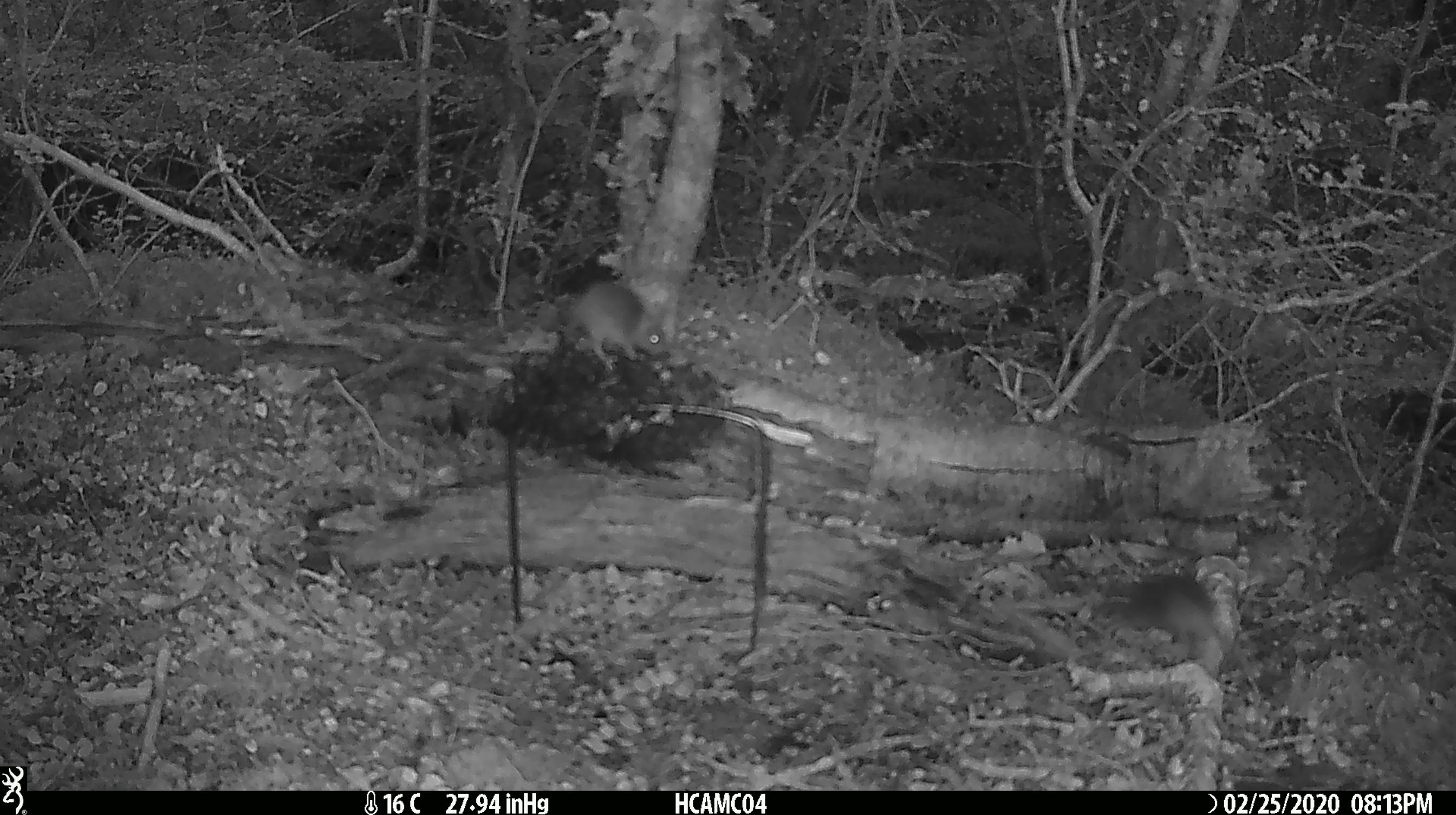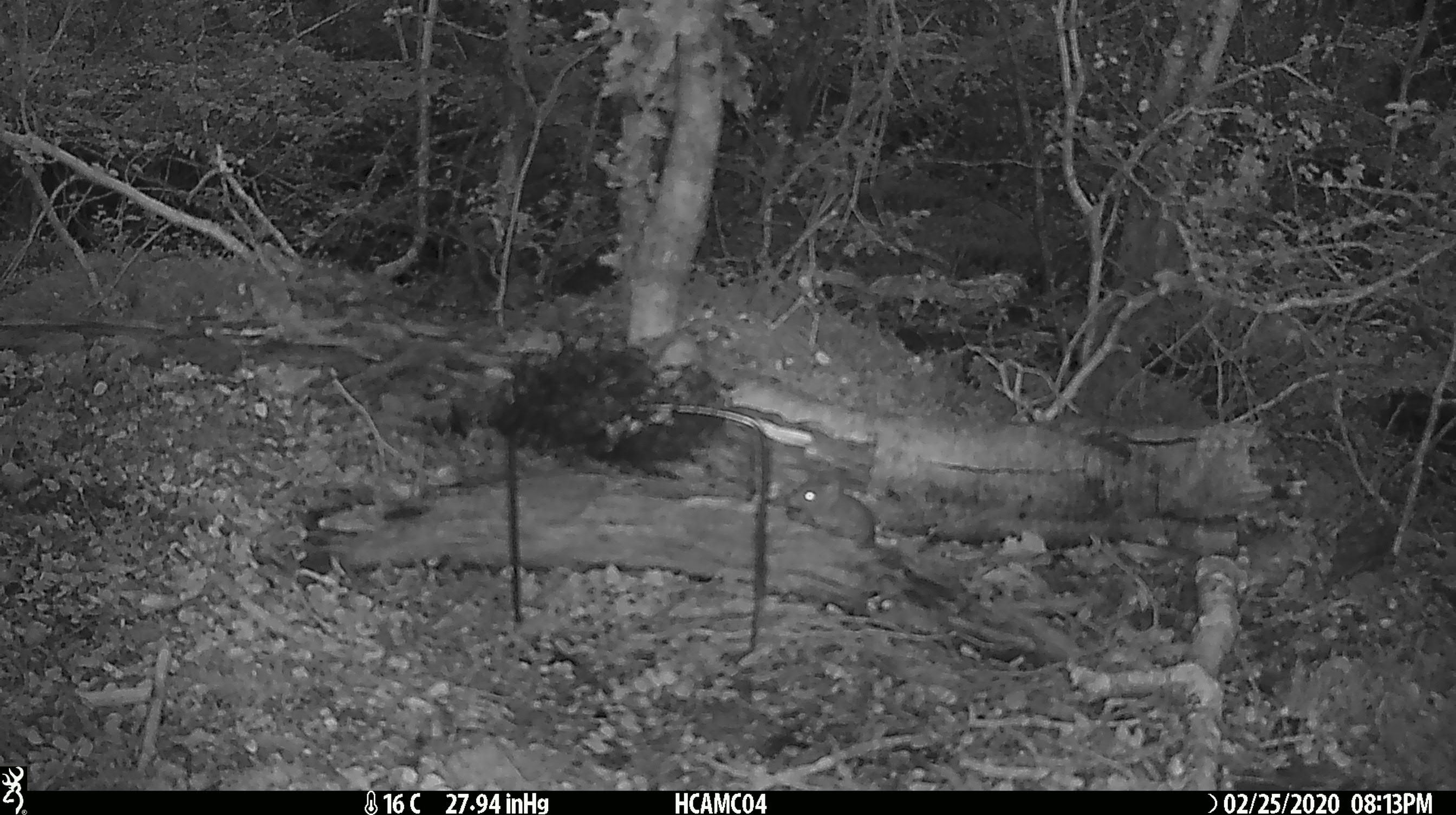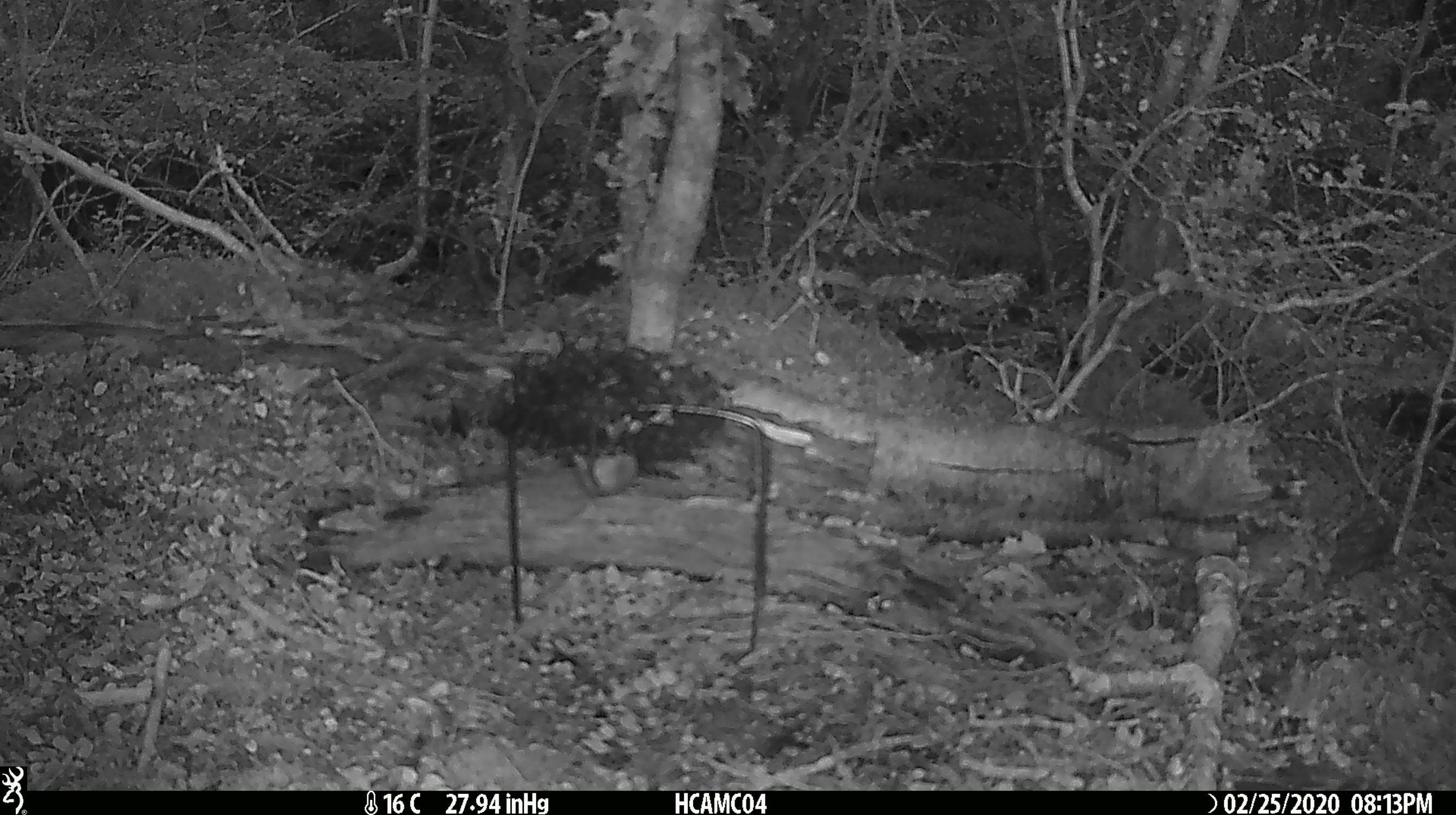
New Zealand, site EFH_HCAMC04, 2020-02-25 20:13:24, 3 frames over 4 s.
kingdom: Animalia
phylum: Chordata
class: Mammalia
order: Rodentia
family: Muridae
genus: Mus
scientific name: Mus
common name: mouse